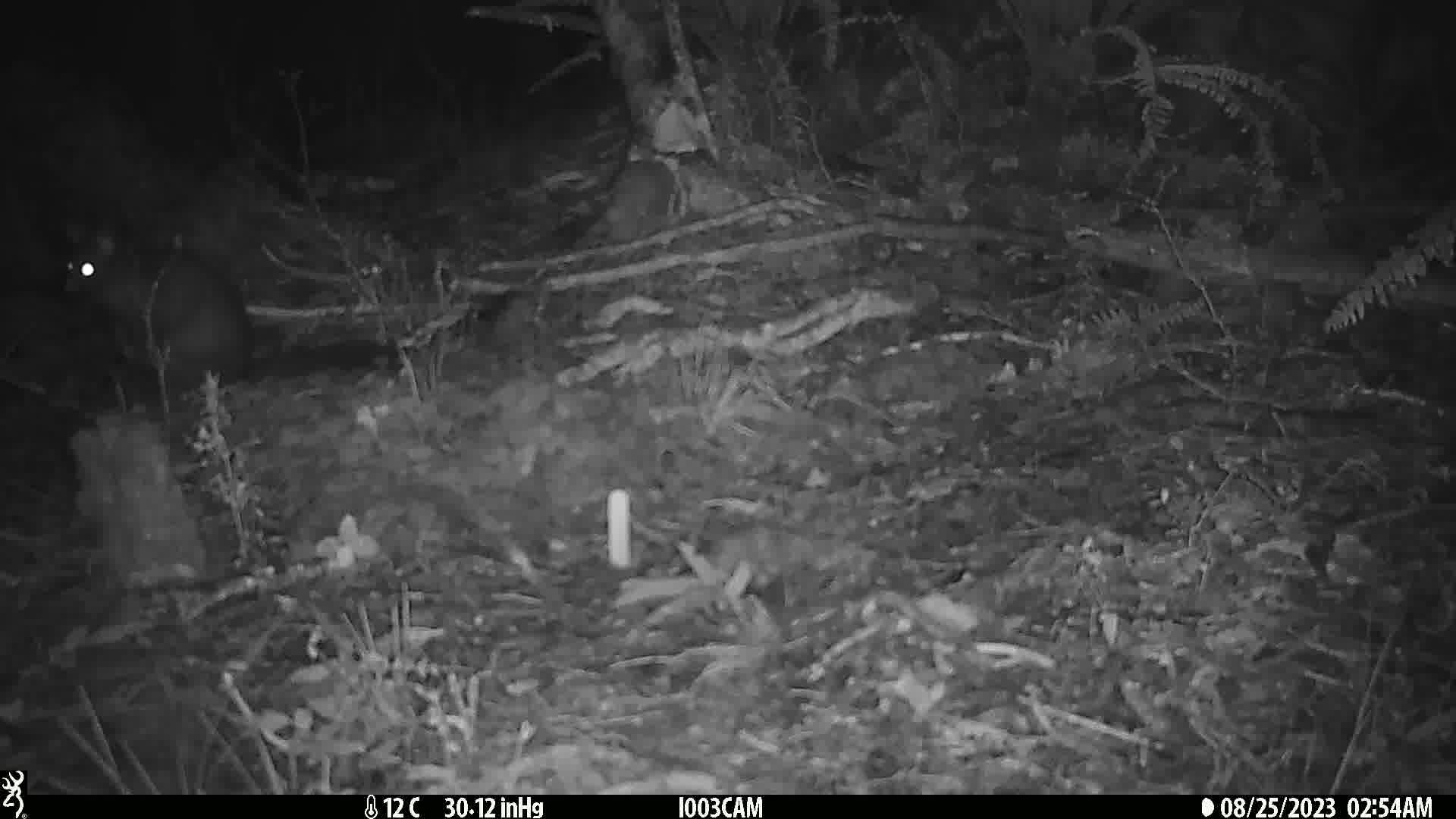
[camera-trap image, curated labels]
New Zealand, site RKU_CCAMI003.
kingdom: Animalia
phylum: Chordata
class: Mammalia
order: Diprotodontia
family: Phalangeridae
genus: Trichosurus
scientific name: Trichosurus vulpecula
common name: common brushtail possum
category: possum